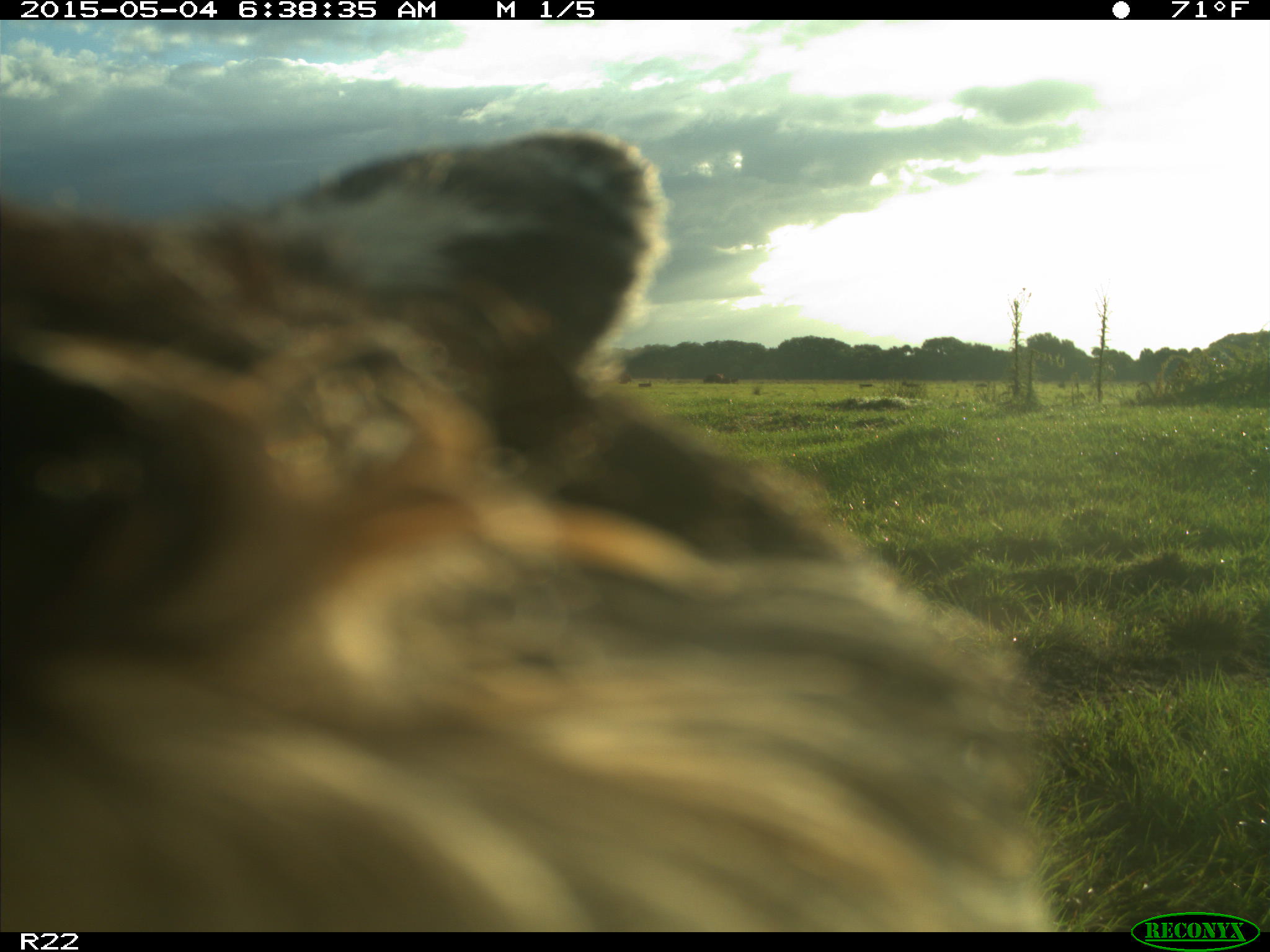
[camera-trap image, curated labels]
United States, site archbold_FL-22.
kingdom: Animalia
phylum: Chordata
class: Mammalia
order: Artiodactyla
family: Bovidae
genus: Bos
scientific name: Bos taurus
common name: domestic cow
Bos taurus (domestic cow).